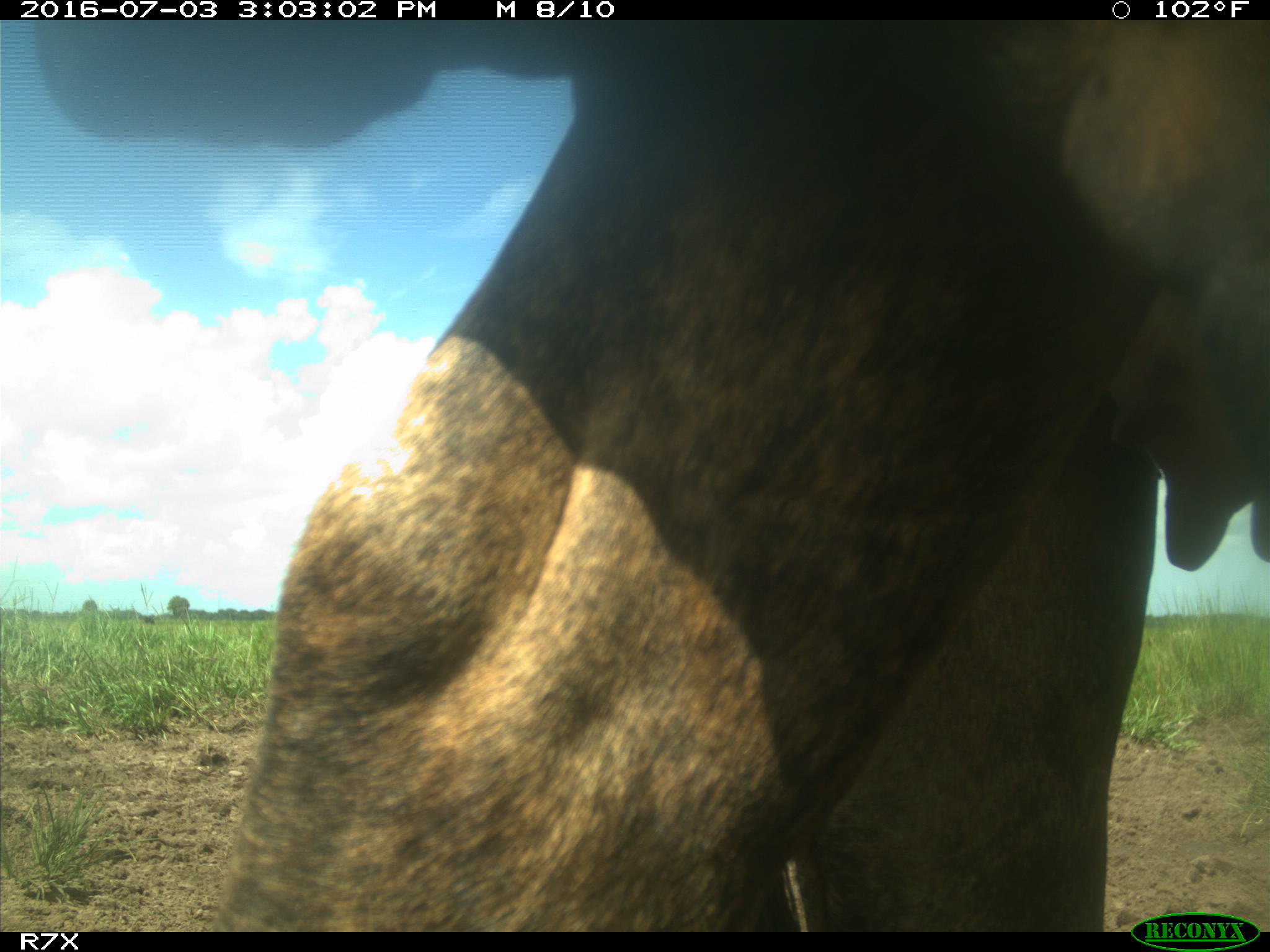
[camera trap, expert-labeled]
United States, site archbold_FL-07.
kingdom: Animalia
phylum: Chordata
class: Mammalia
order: Artiodactyla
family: Bovidae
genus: Bos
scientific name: Bos taurus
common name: domestic cow